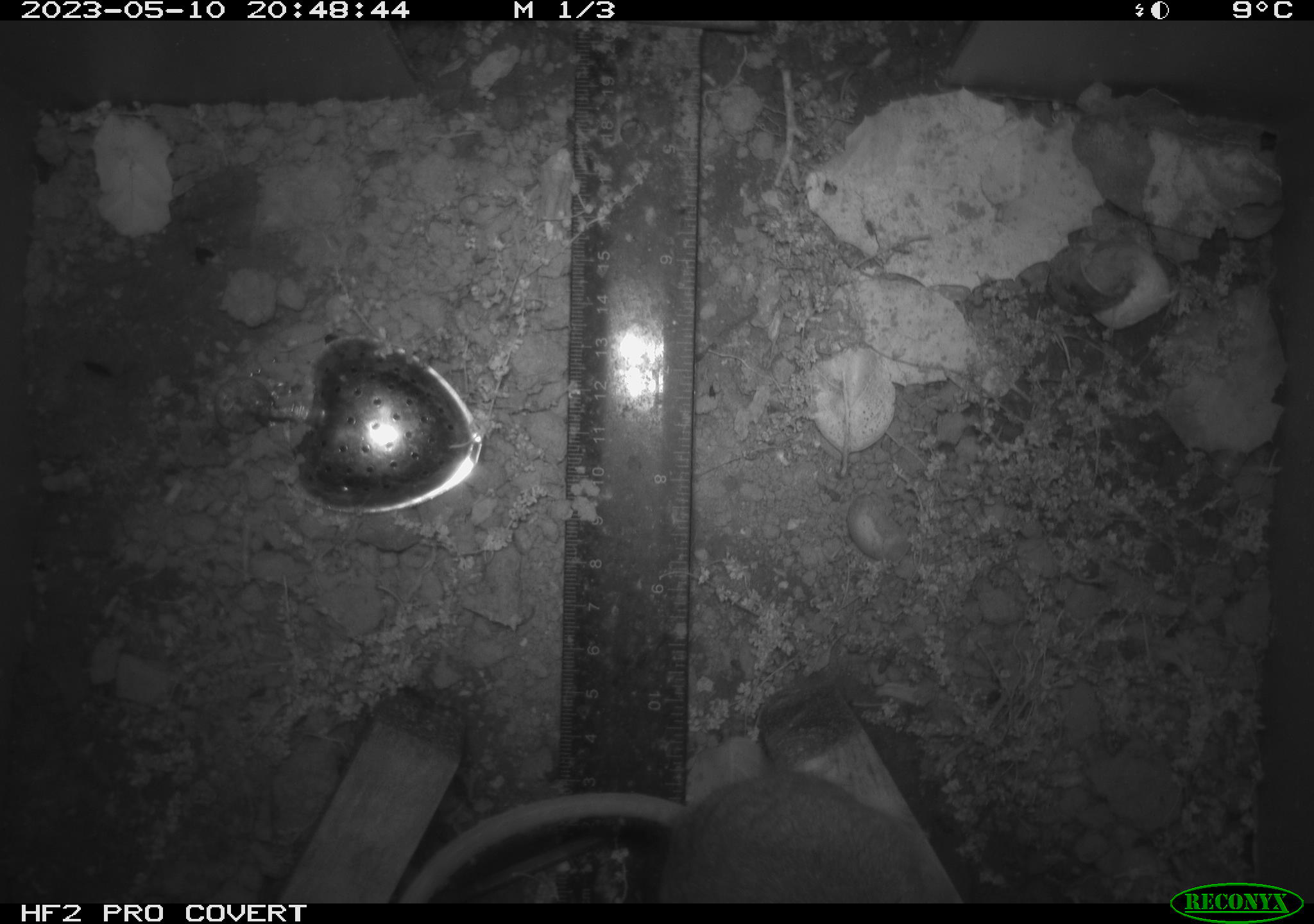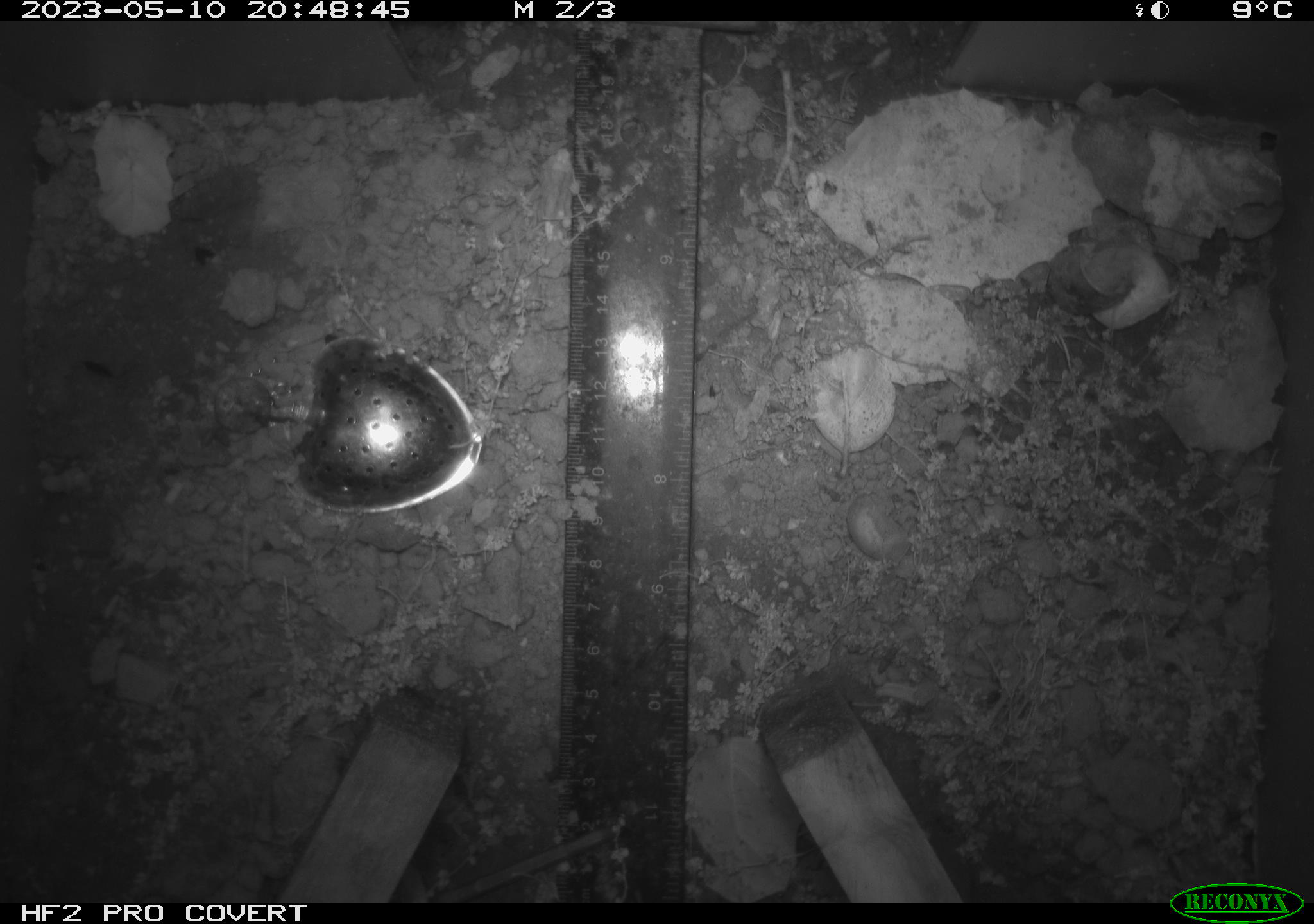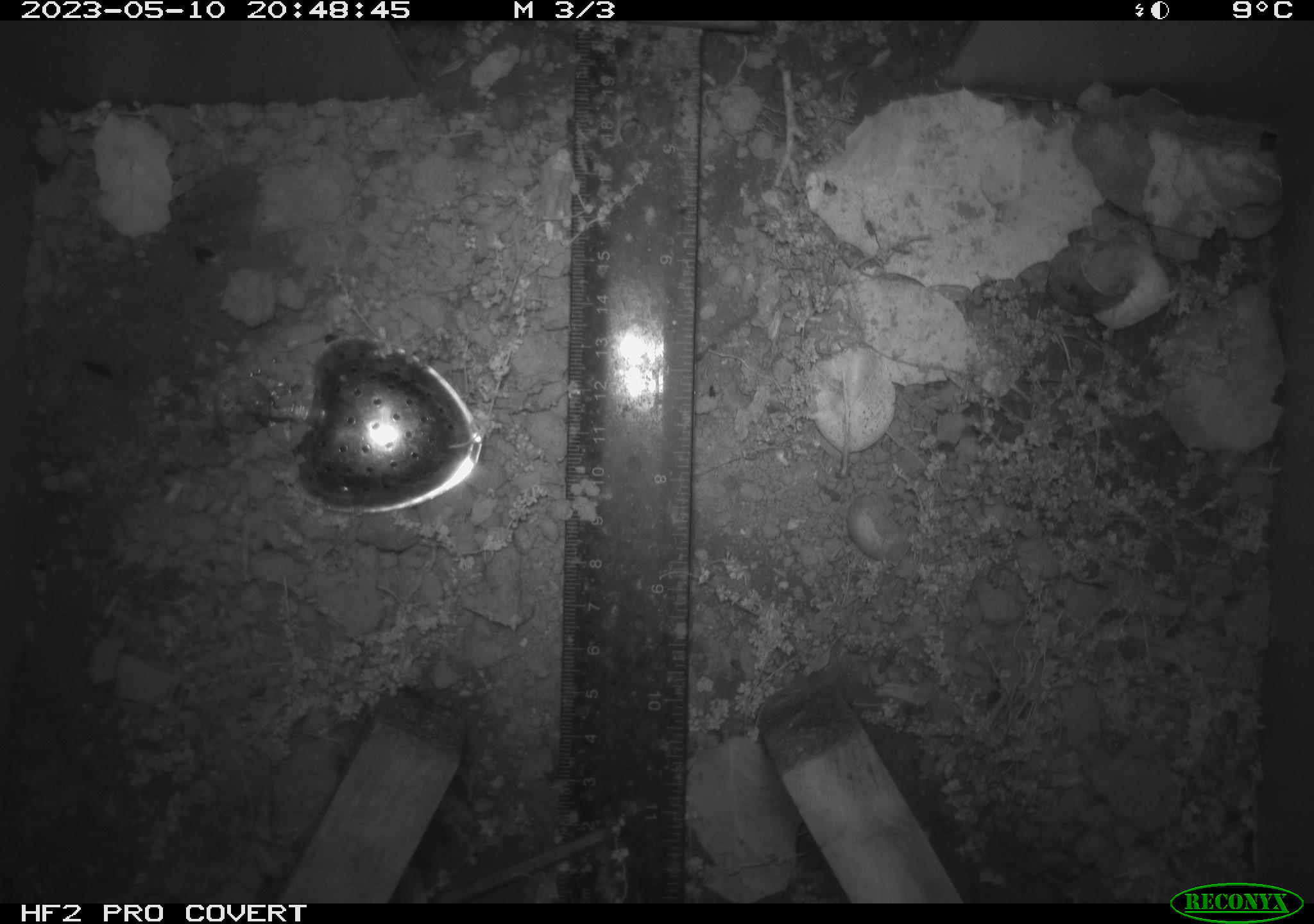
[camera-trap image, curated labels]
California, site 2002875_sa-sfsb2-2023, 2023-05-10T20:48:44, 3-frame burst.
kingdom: Animalia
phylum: Chordata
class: Mammalia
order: Rodentia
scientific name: Rodentia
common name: mouse species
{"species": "mouse species (Rodentia)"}